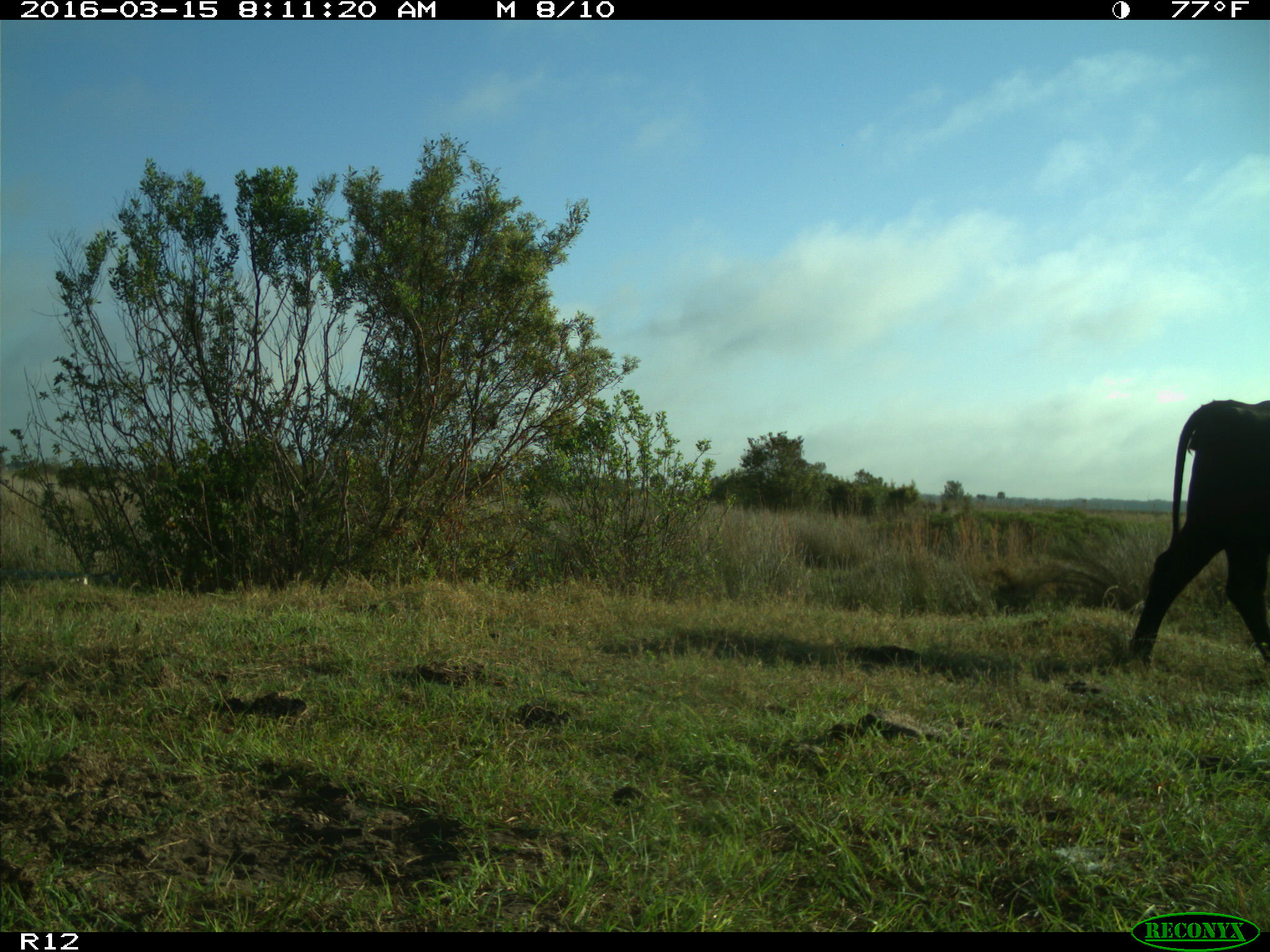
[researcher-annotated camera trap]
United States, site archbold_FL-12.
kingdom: Animalia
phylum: Chordata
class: Mammalia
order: Artiodactyla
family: Bovidae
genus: Bos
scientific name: Bos taurus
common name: domestic cow